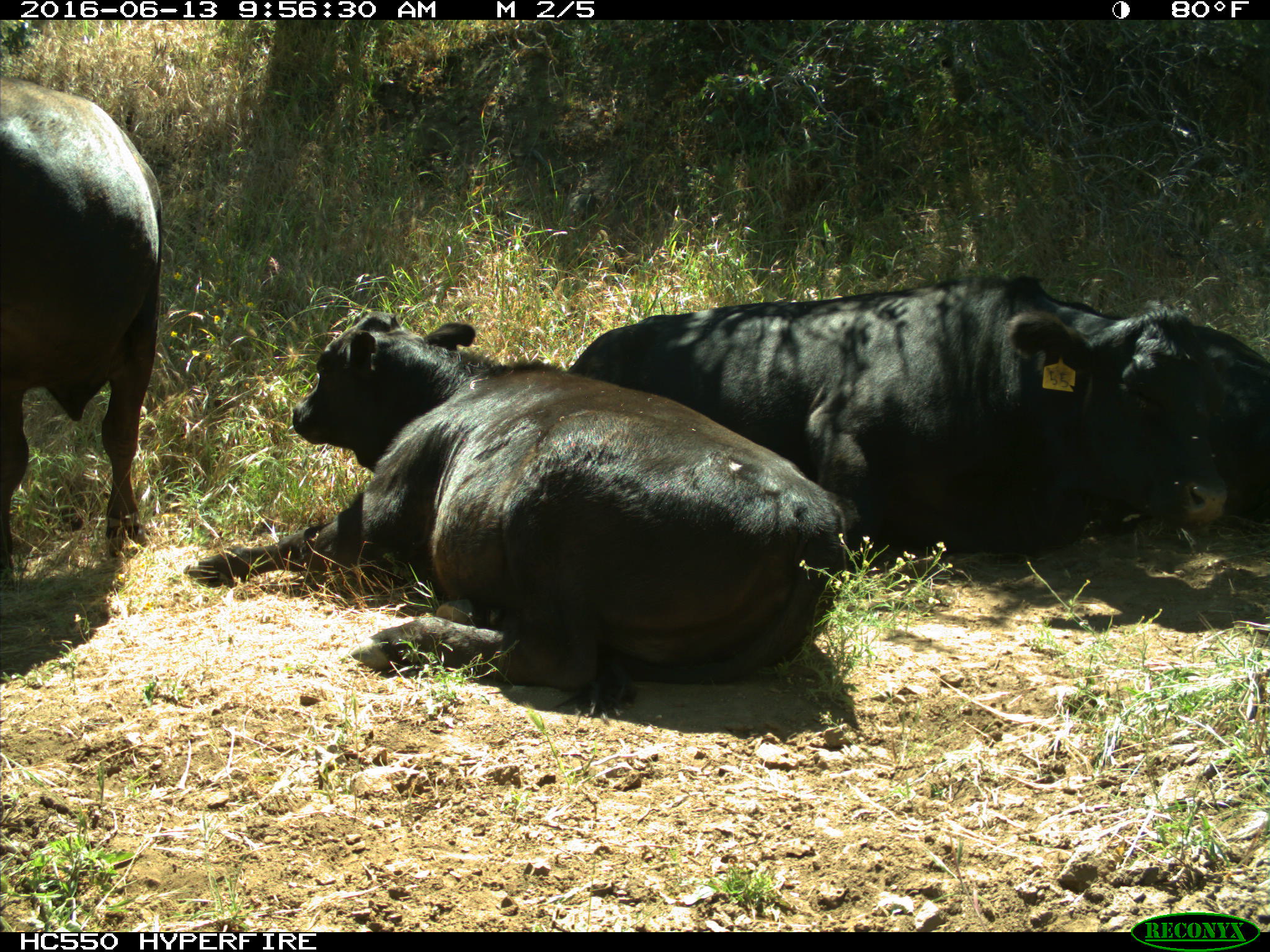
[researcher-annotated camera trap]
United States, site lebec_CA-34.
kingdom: Animalia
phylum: Chordata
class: Mammalia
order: Artiodactyla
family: Bovidae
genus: Bos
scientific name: Bos taurus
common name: domestic cow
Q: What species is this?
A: Bos taurus (domestic cow).